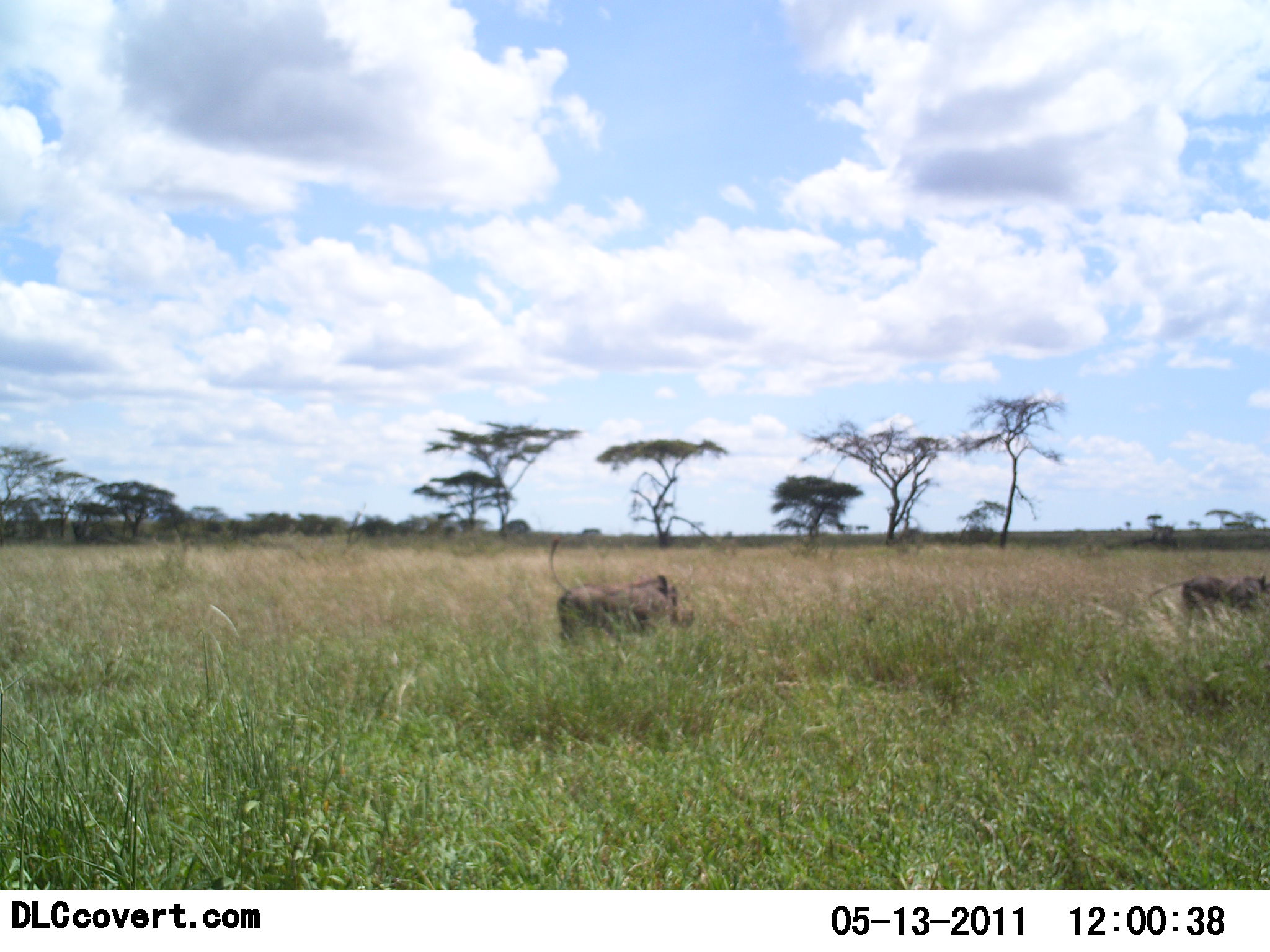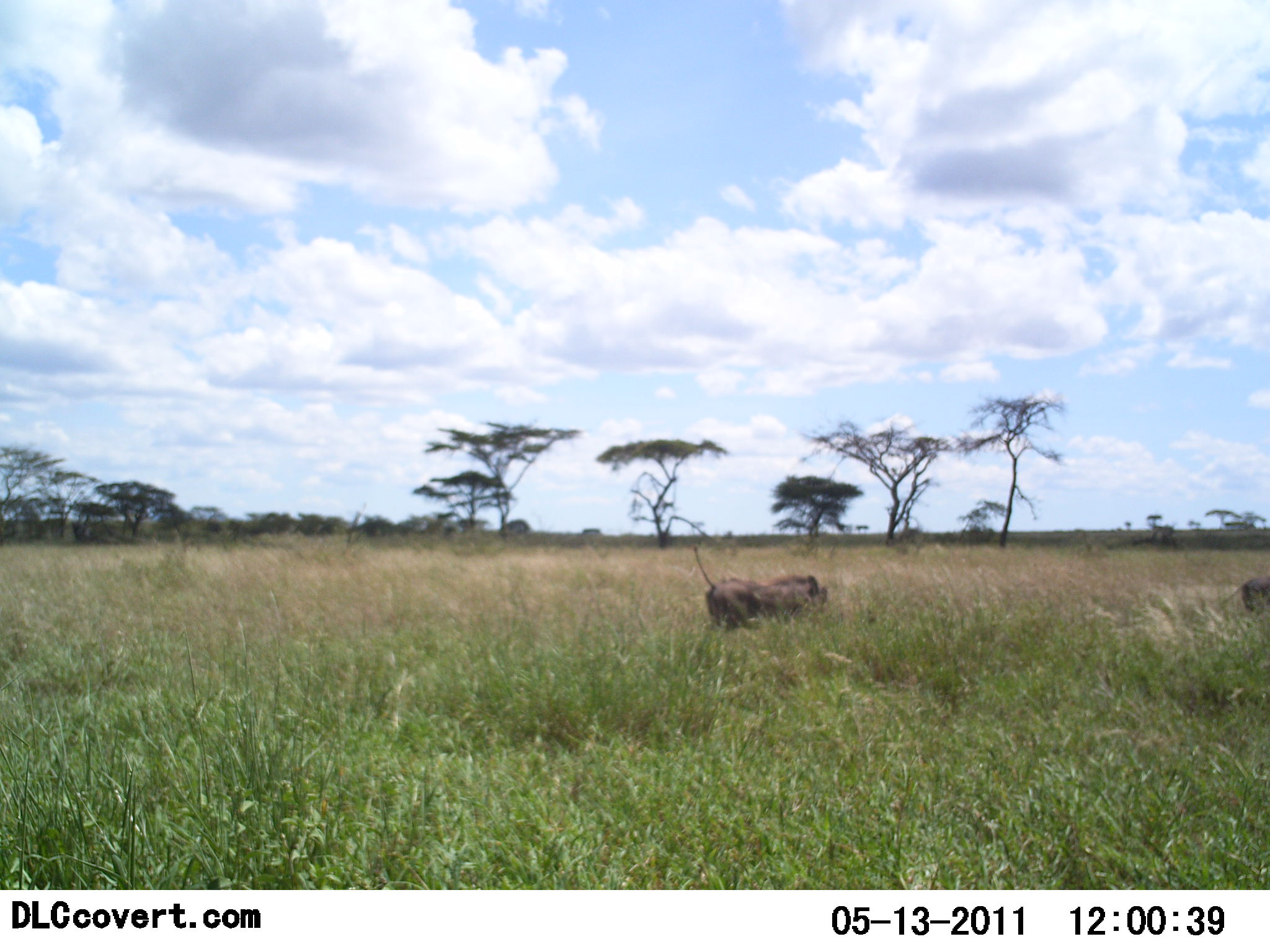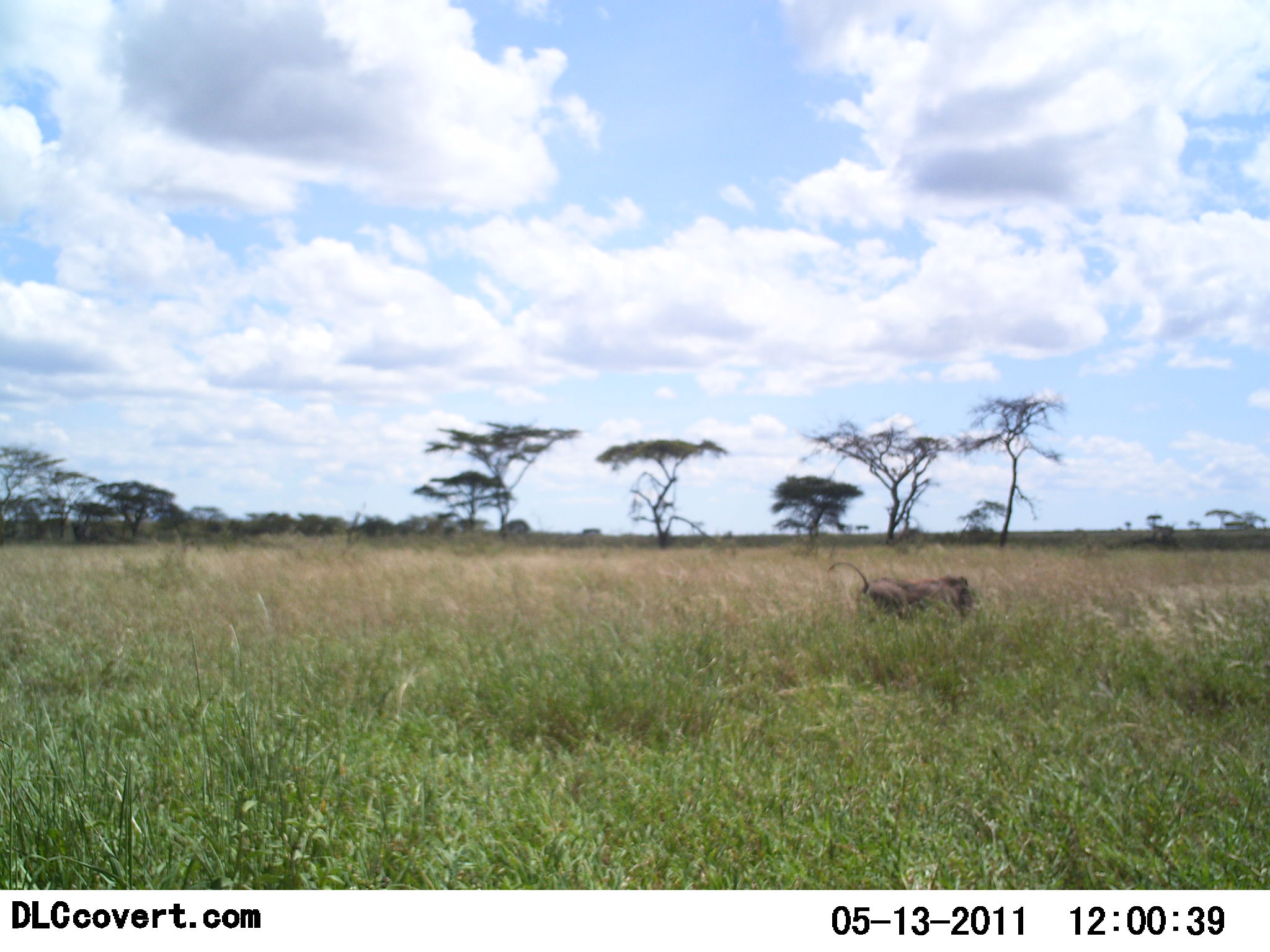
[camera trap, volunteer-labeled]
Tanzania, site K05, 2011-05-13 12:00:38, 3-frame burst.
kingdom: Animalia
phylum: Chordata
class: Mammalia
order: Artiodactyla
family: Suidae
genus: Phacochoerus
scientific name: Phacochoerus africanus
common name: warthog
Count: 2.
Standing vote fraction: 8%.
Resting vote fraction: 0%.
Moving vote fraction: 100%.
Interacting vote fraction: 0%.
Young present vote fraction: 0%.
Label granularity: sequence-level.